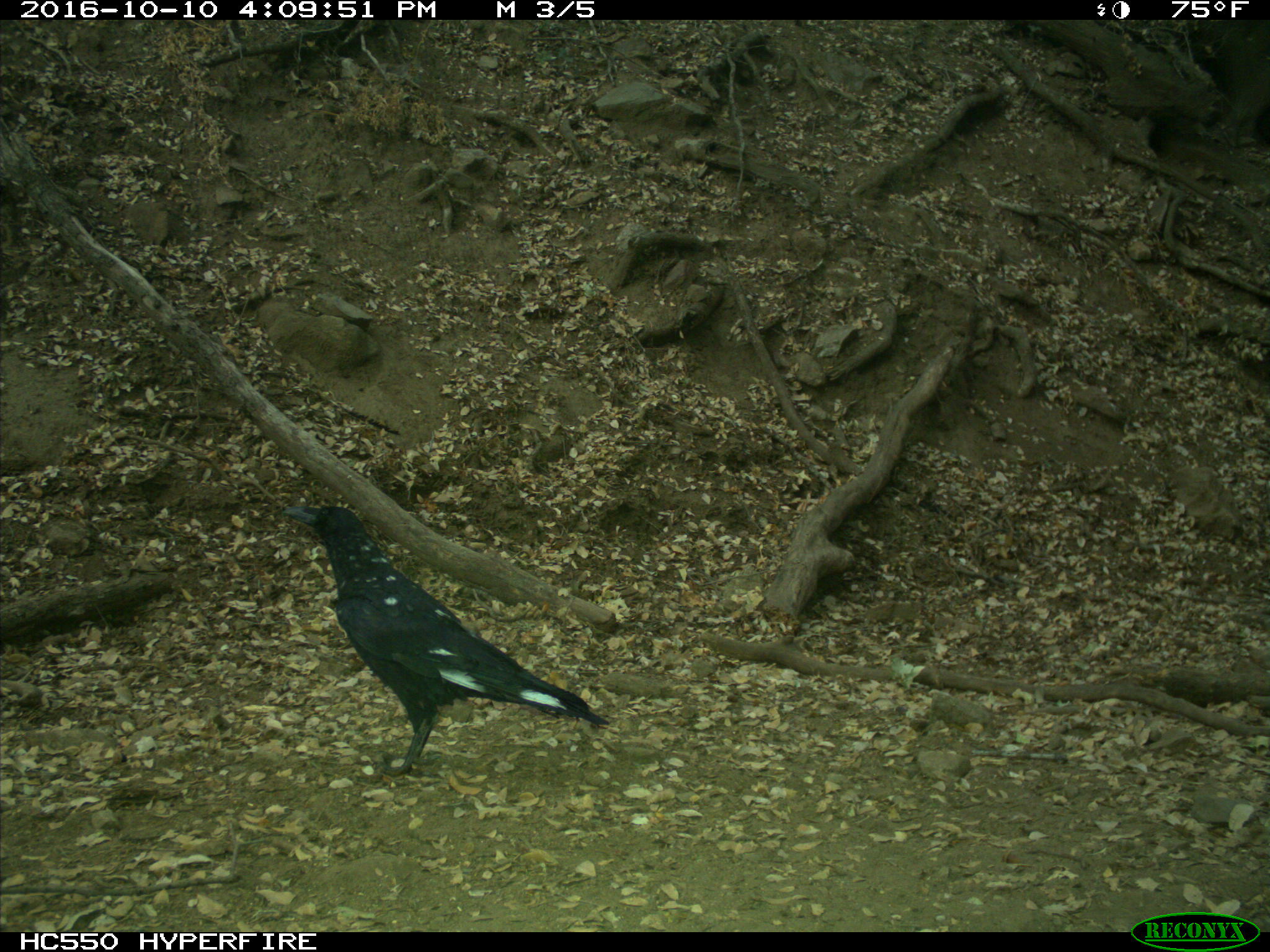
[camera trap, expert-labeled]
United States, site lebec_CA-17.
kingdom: Animalia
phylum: Chordata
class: Aves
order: Passeriformes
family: Corvidae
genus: Corvus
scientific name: Corvus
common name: crows and ravens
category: unidentified corvus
Unidentified corvus (crows and ravens) (Corvus).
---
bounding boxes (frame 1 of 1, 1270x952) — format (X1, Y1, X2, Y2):
animal: (282, 504, 611, 776)